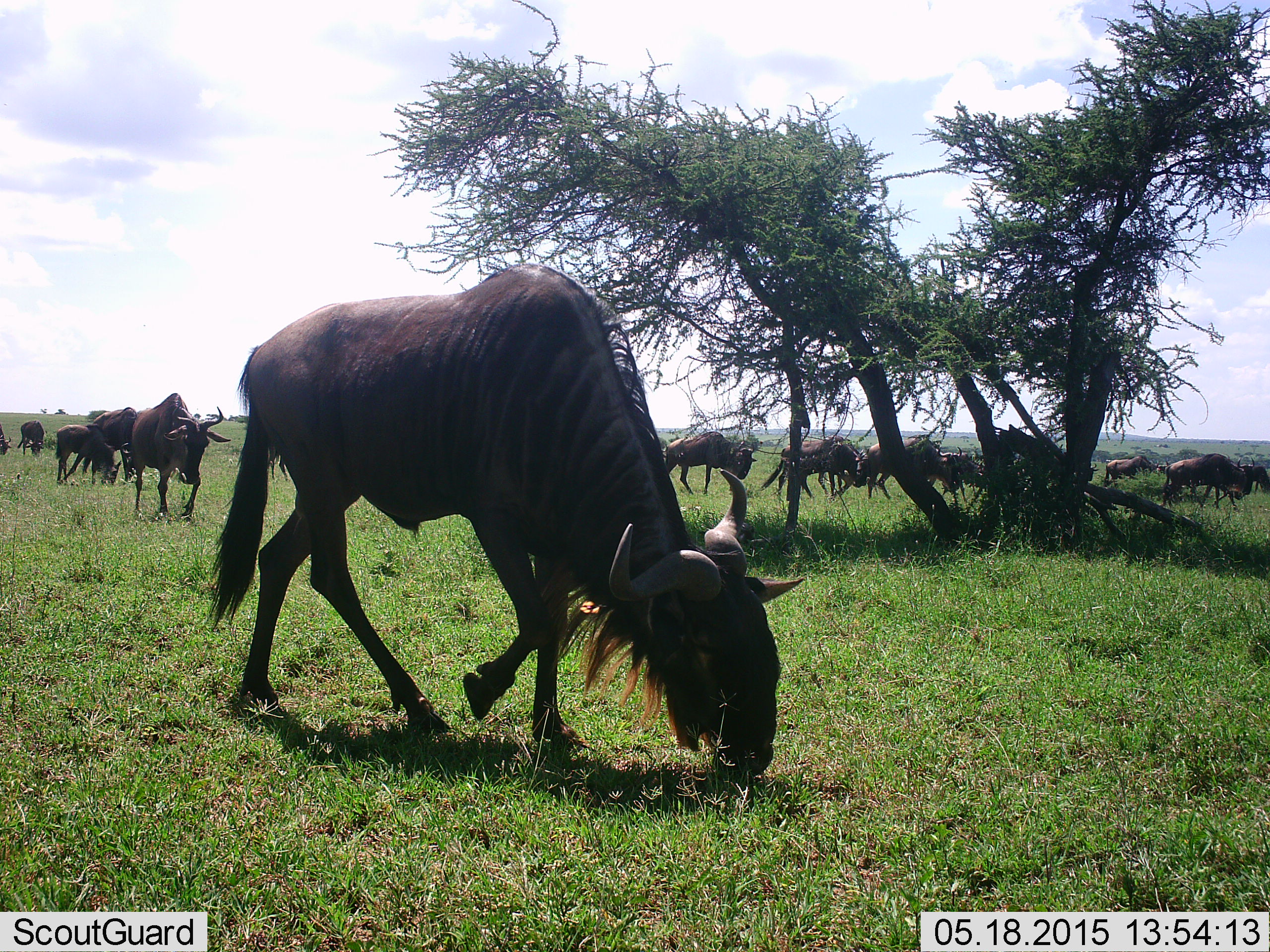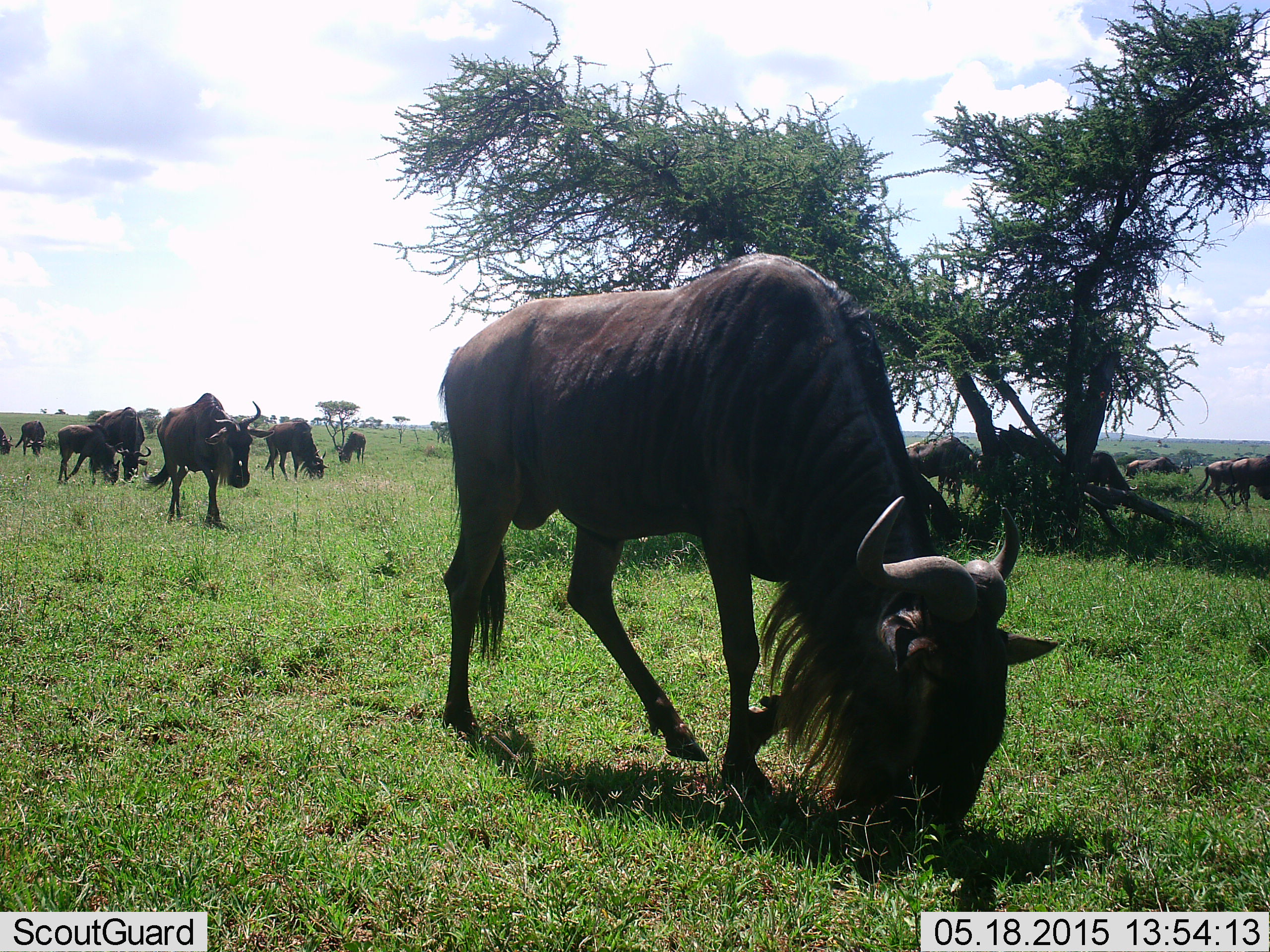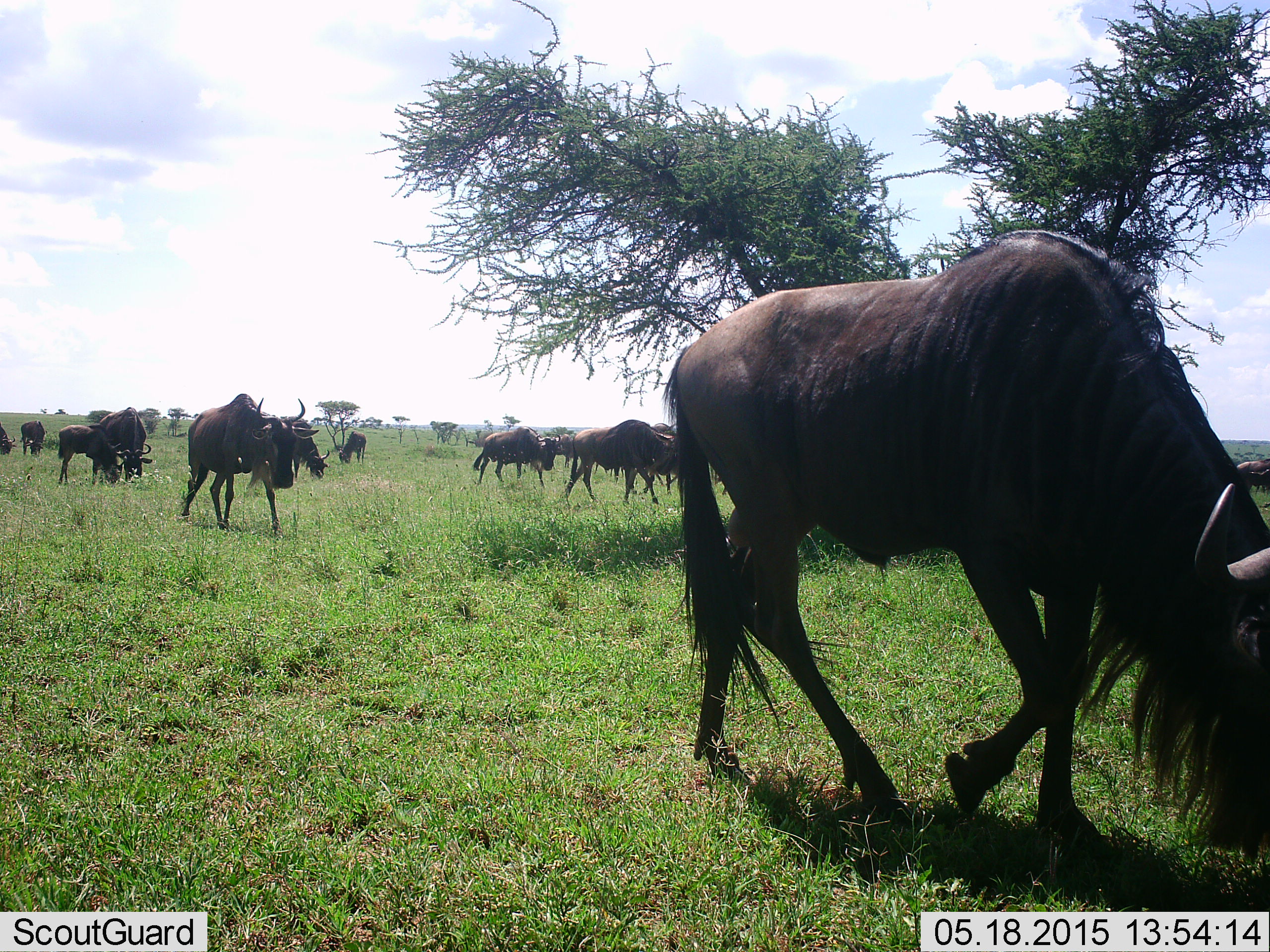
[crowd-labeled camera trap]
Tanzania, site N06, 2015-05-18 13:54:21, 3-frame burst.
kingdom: Animalia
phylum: Chordata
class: Mammalia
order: Artiodactyla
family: Bovidae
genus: Connochaetes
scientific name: Connochaetes taurinus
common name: blue wildebeest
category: wildebeest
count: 11-50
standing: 10%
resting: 0%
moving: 80%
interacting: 0%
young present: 20%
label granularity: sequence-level